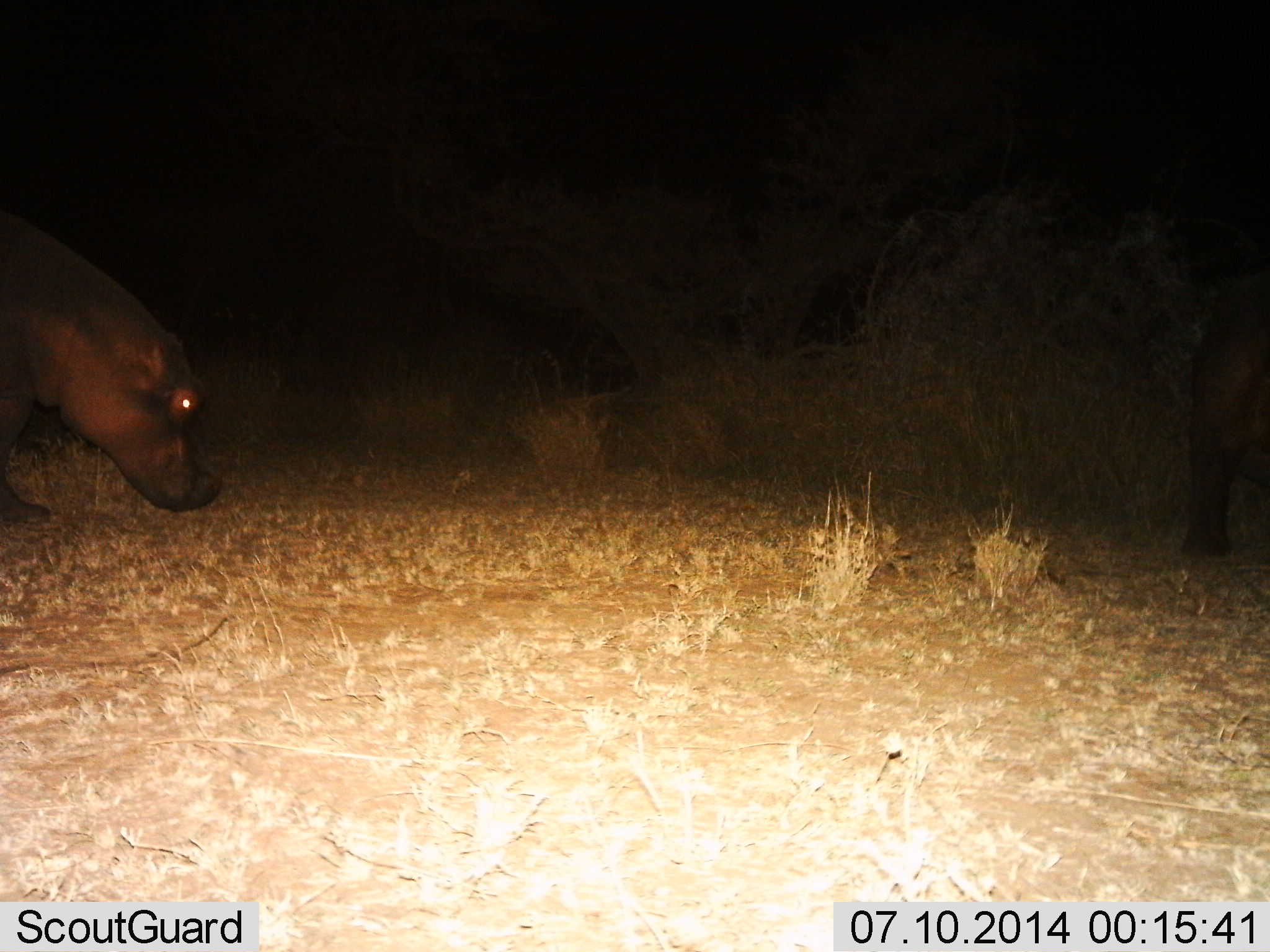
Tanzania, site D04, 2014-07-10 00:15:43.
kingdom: Animalia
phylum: Chordata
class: Mammalia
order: Artiodactyla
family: Hippopotamidae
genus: Hippopotamus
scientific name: Hippopotamus amphibius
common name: hippopotamus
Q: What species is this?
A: Hippopotamus (Hippopotamus amphibius).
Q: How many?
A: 2.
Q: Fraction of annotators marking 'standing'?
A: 70%.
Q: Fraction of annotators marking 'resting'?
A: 0%.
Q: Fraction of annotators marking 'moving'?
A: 10%.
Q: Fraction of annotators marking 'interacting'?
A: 0%.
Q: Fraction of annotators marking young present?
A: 0%.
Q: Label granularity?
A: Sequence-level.